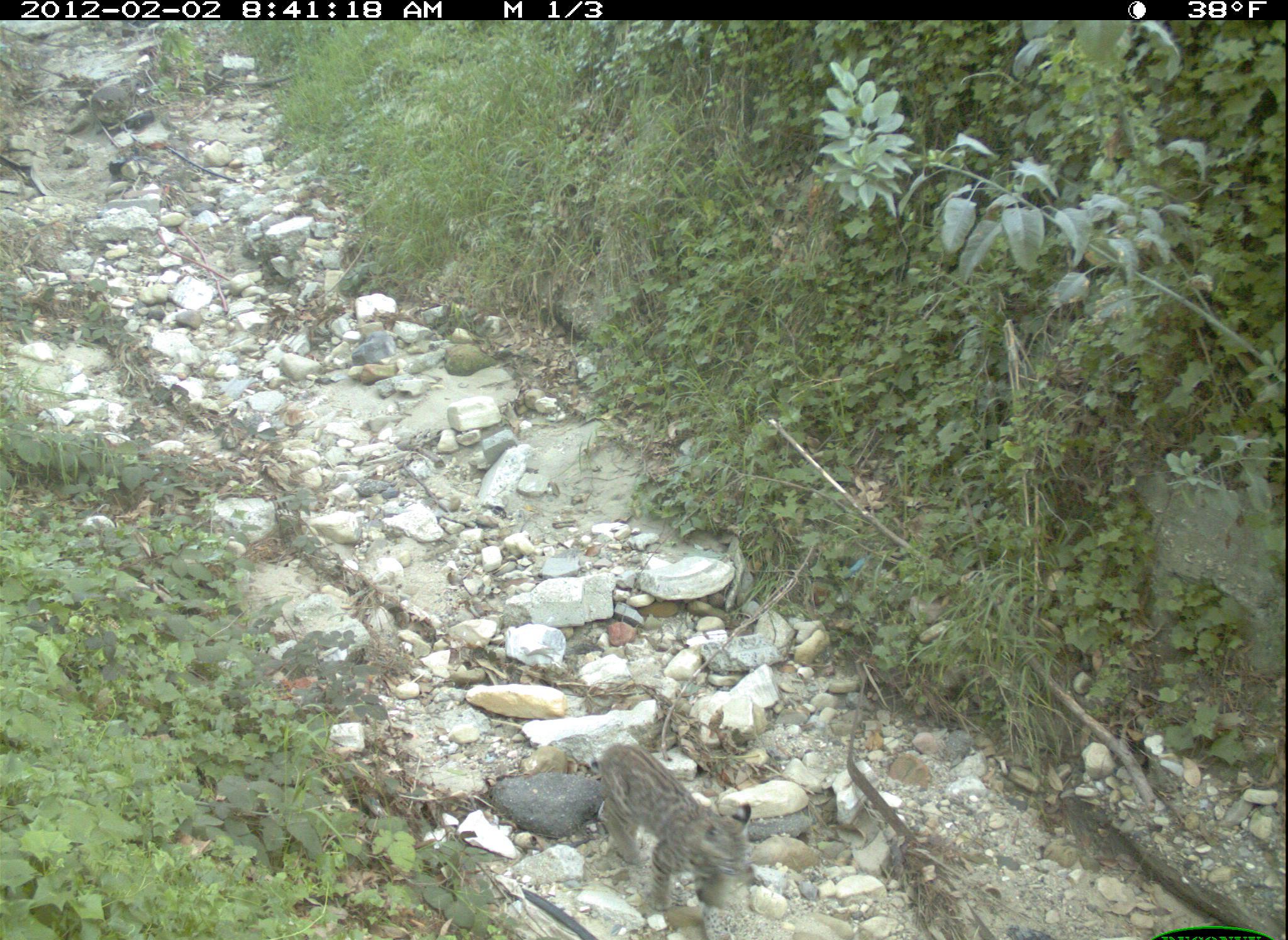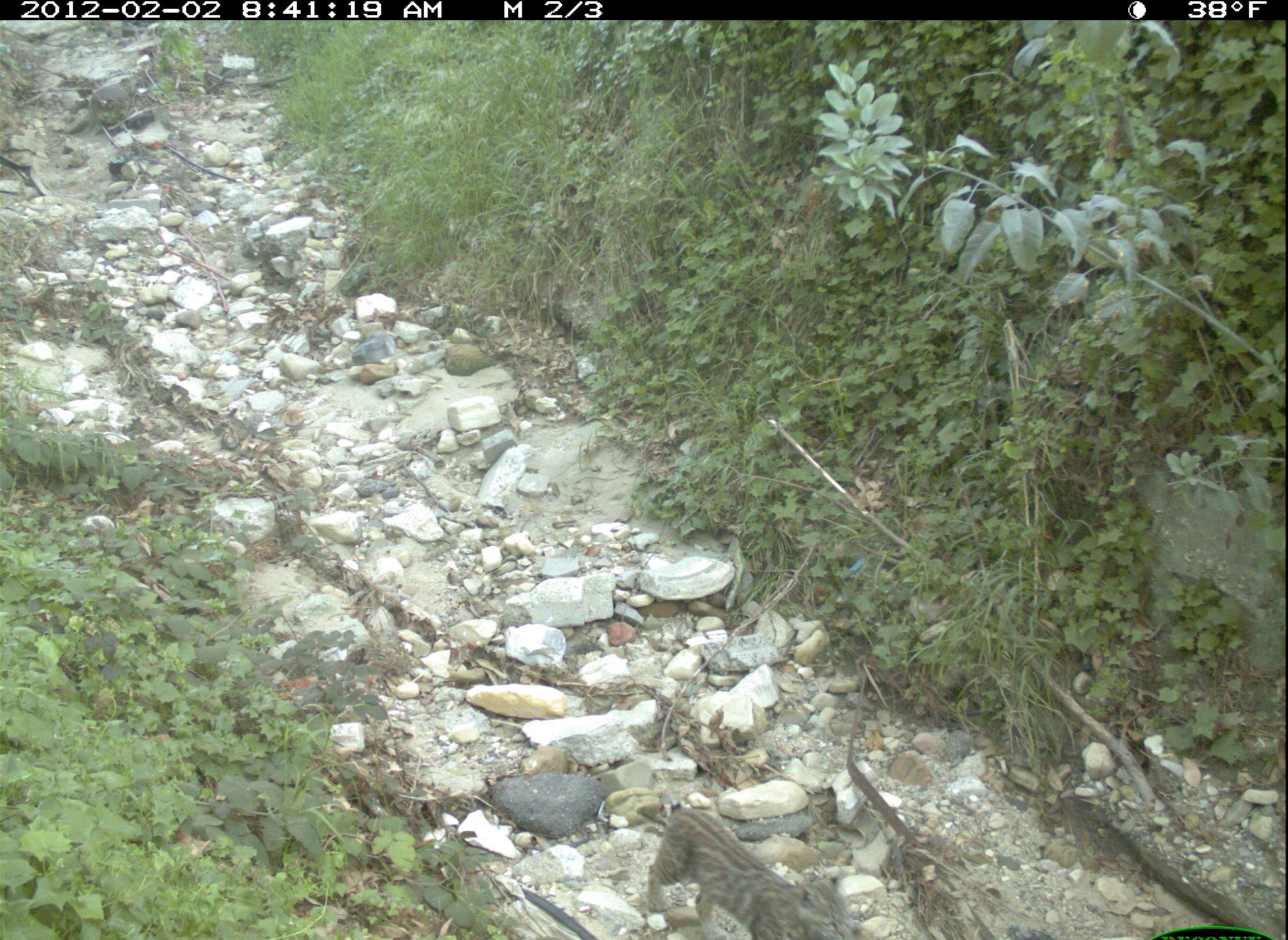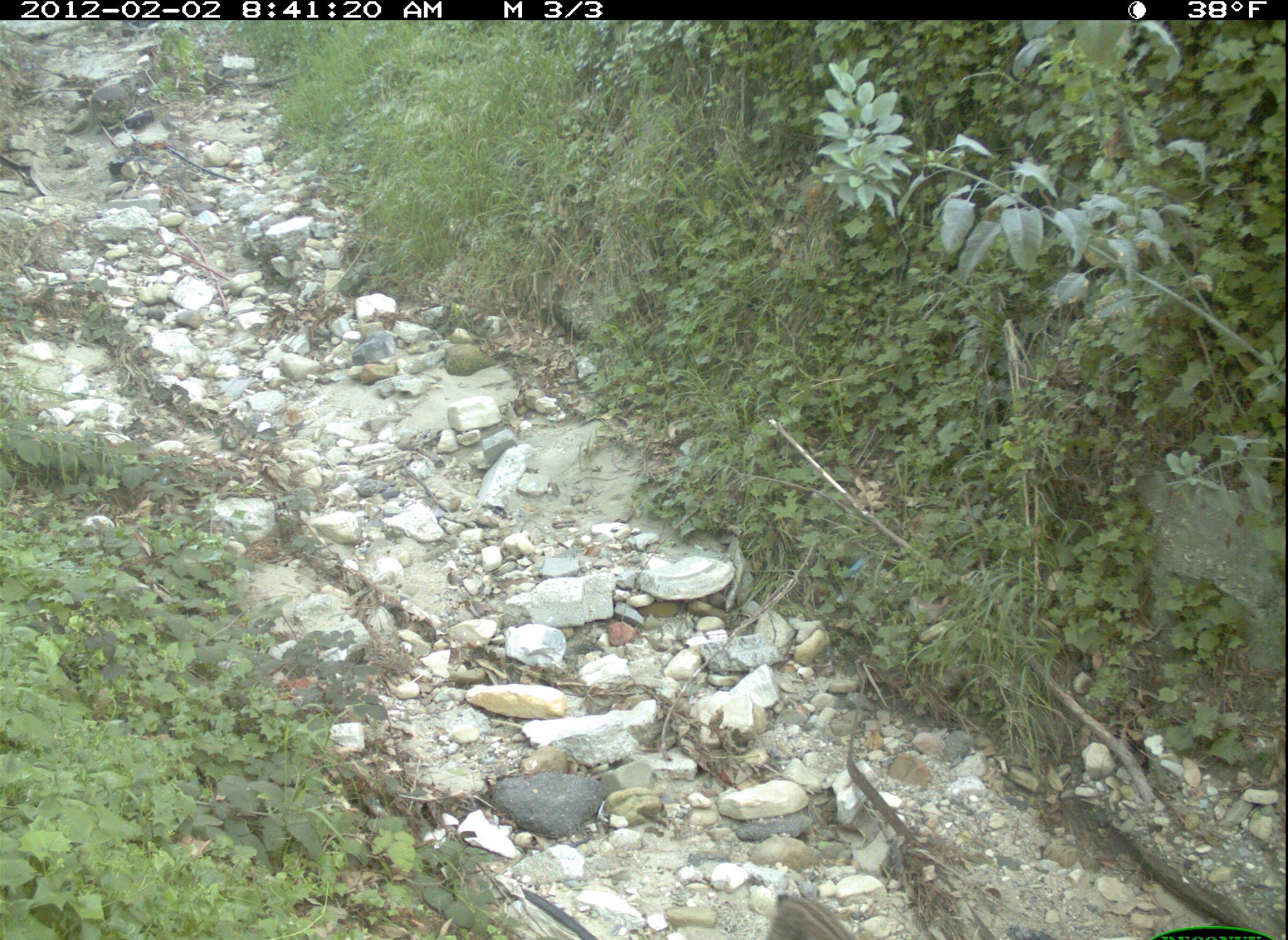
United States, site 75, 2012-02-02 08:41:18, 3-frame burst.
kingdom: Animalia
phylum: Chordata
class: Mammalia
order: Carnivora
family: Felidae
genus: Lynx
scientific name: Lynx rufus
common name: bobcat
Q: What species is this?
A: Bobcat (Lynx rufus).